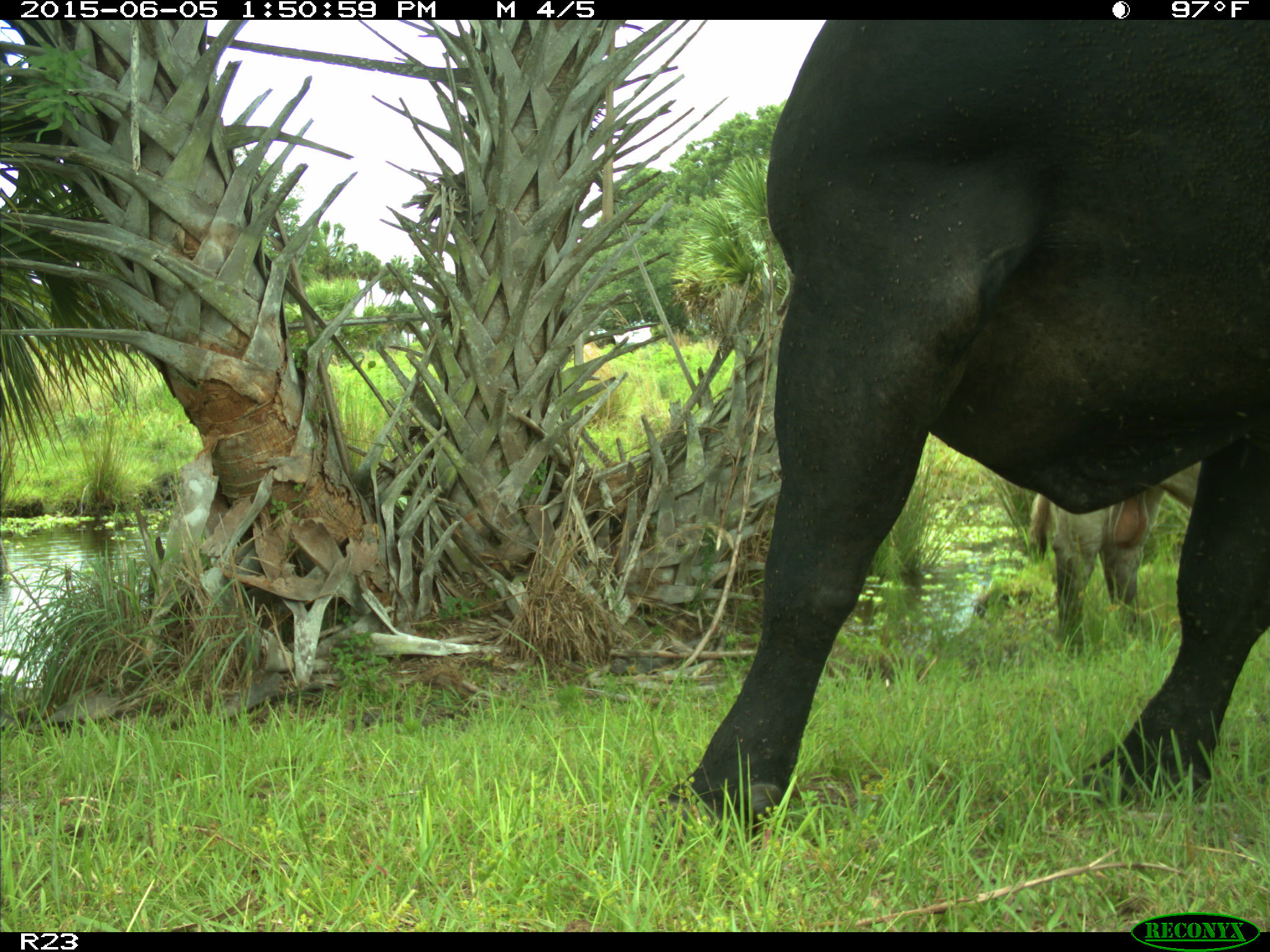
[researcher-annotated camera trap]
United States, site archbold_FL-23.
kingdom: Animalia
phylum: Chordata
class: Mammalia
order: Artiodactyla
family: Bovidae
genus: Bos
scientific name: Bos taurus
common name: domestic cow